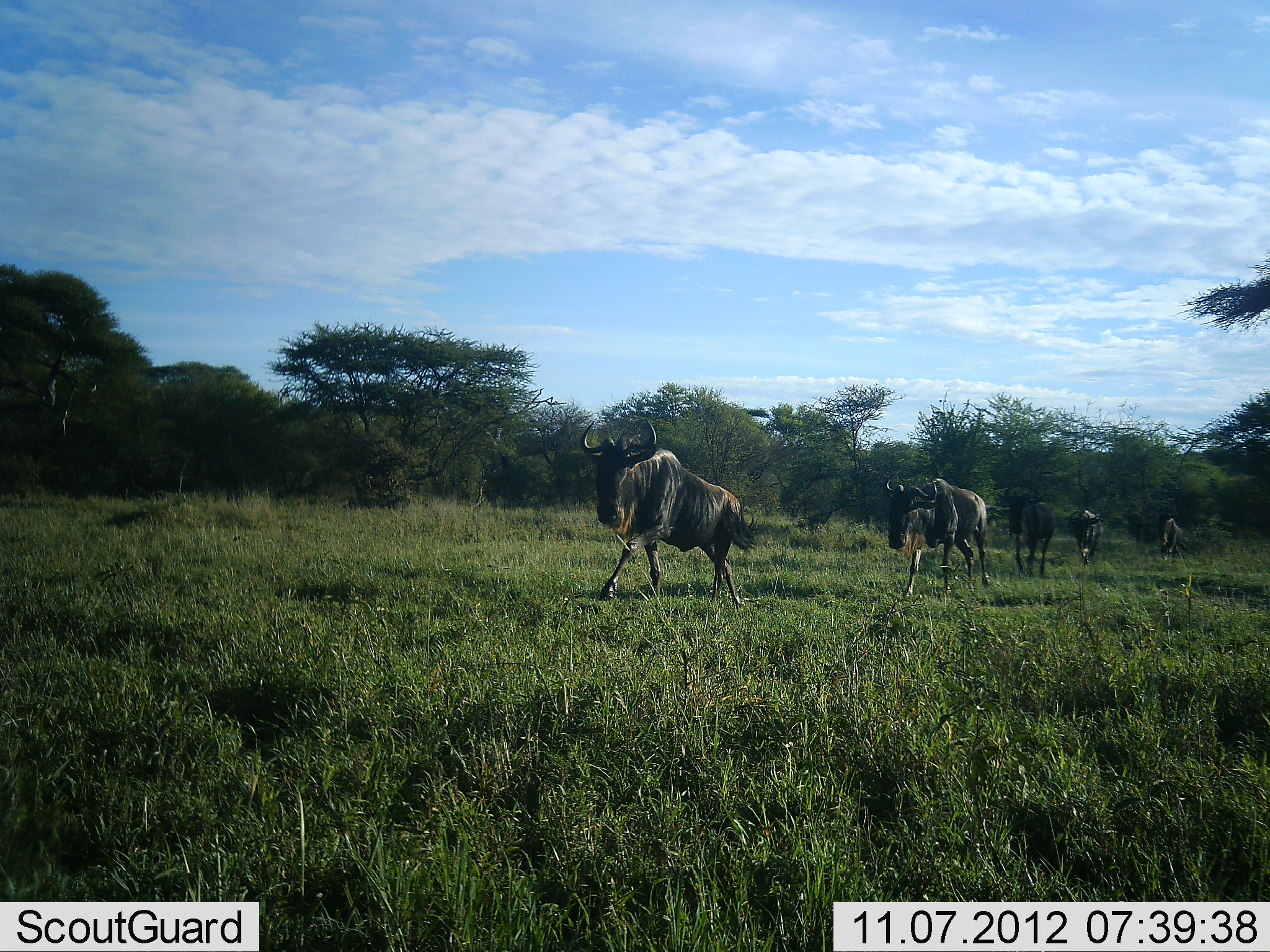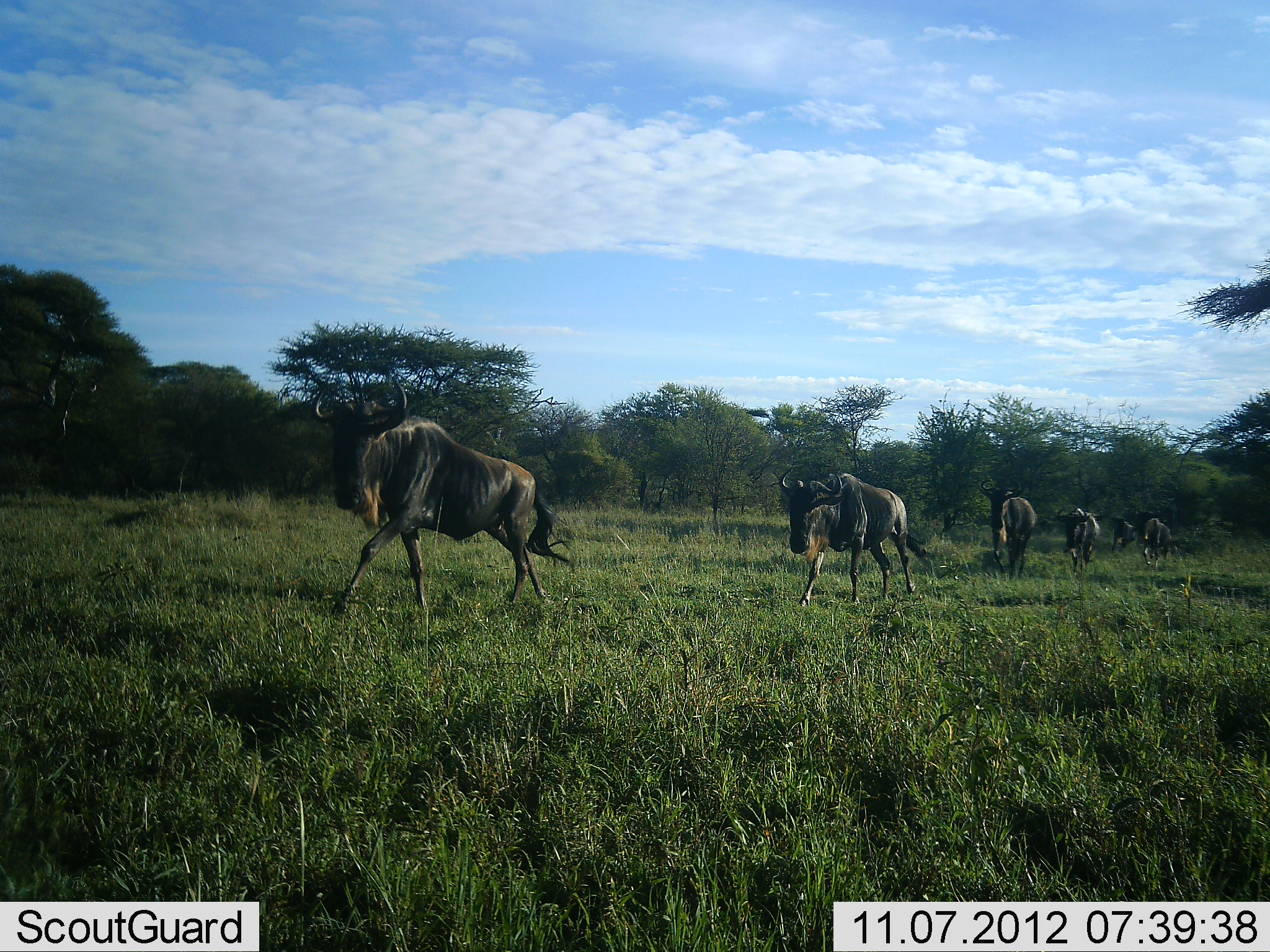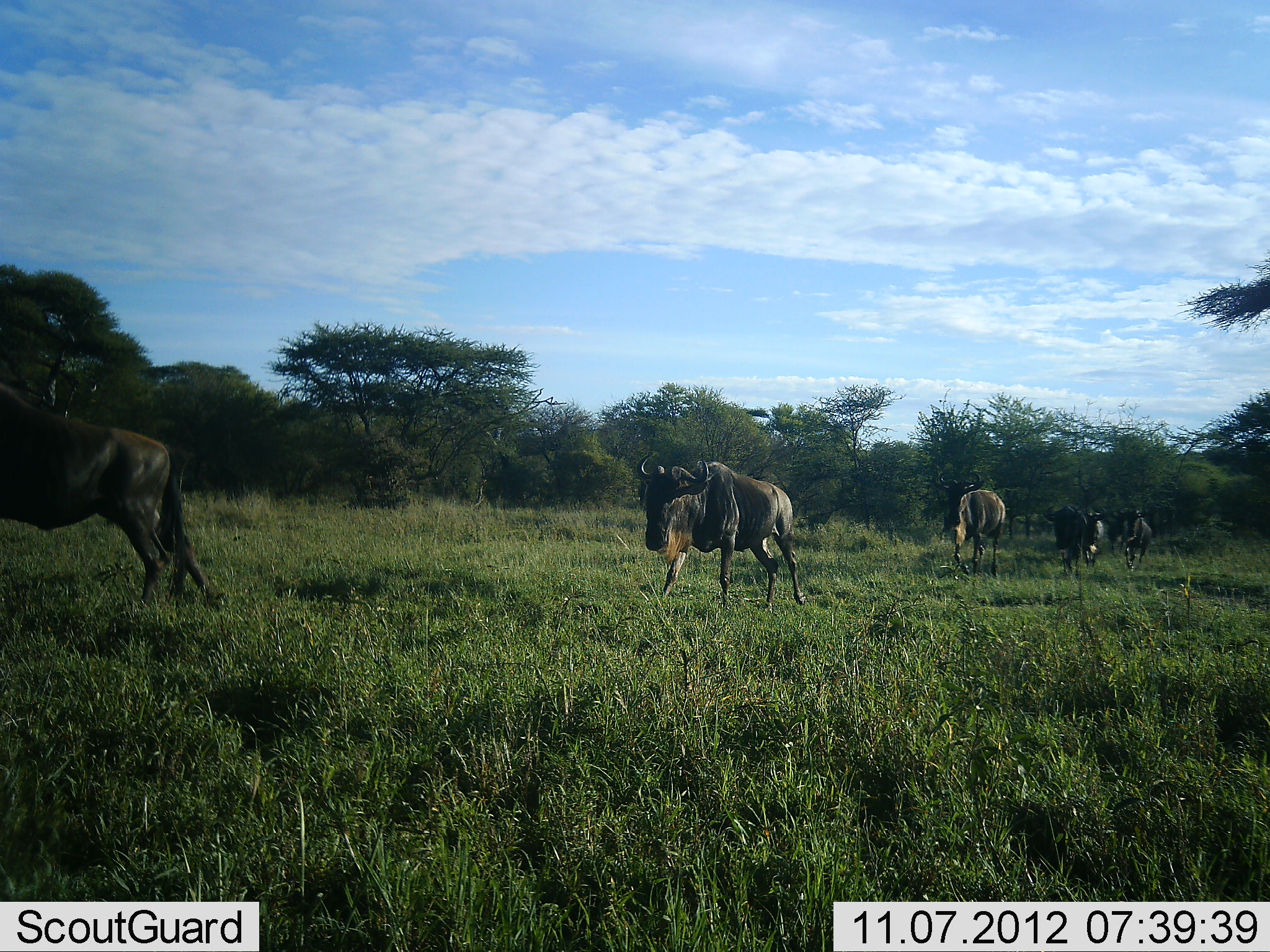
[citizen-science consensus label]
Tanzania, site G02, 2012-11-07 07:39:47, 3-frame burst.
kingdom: Animalia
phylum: Chordata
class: Mammalia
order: Artiodactyla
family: Bovidae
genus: Connochaetes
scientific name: Connochaetes taurinus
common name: blue wildebeest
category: wildebeest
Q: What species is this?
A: Wildebeest (blue wildebeest) (Connochaetes taurinus).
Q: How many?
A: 6.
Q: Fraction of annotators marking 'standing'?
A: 0%.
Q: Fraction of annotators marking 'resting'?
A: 0%.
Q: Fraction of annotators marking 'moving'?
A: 100%.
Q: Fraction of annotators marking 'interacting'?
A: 0%.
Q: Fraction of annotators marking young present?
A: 0%.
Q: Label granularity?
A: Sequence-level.